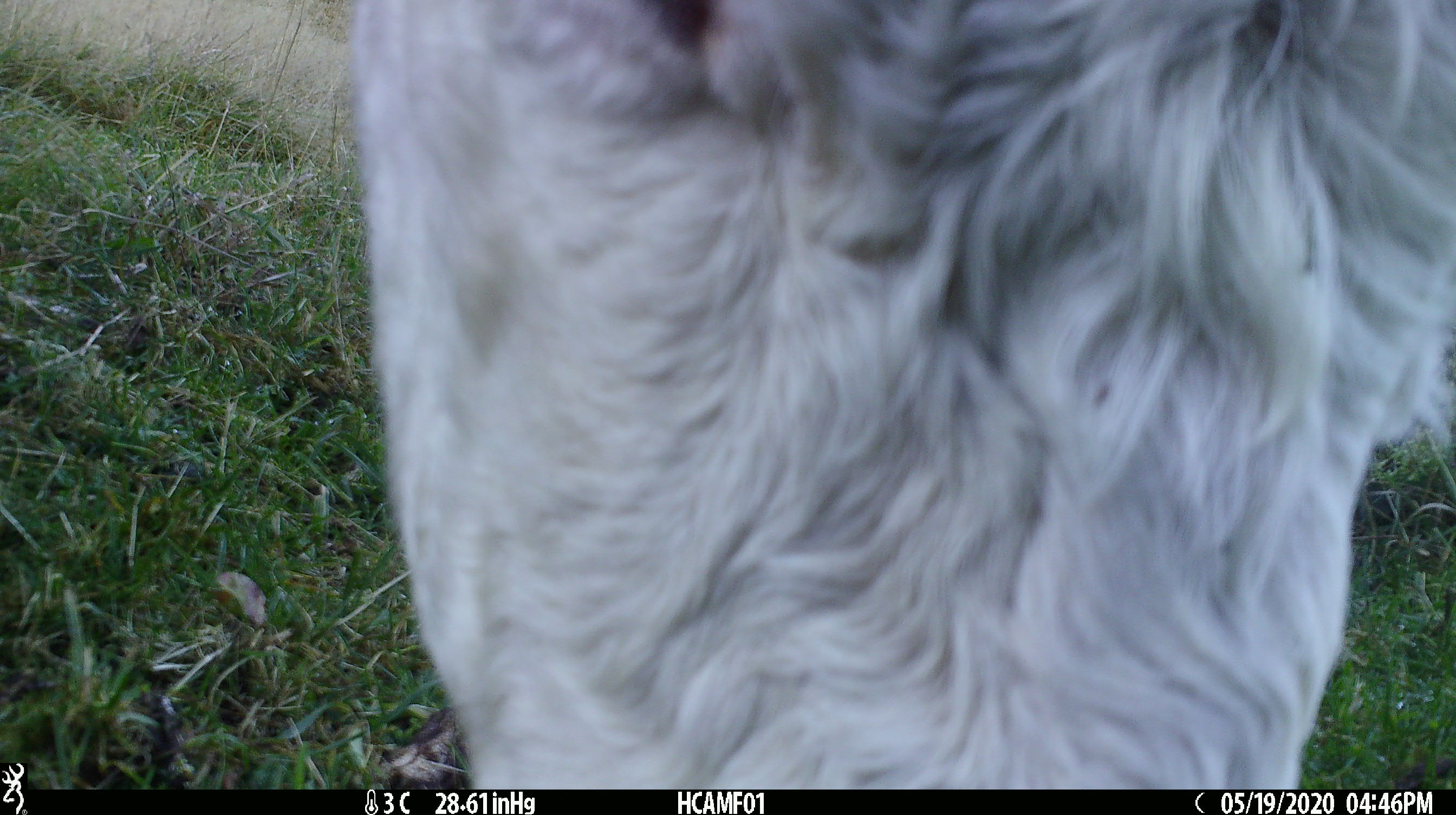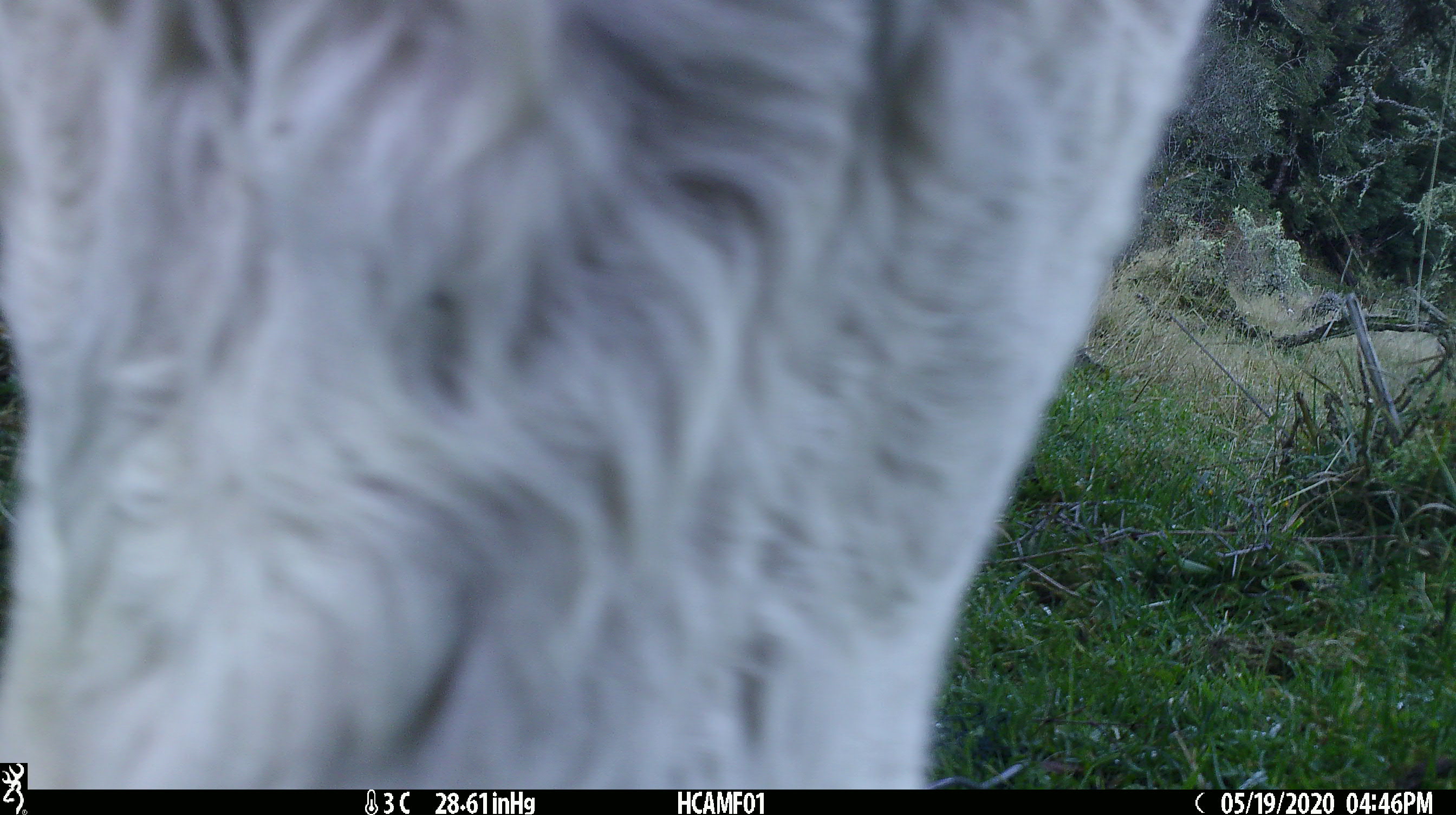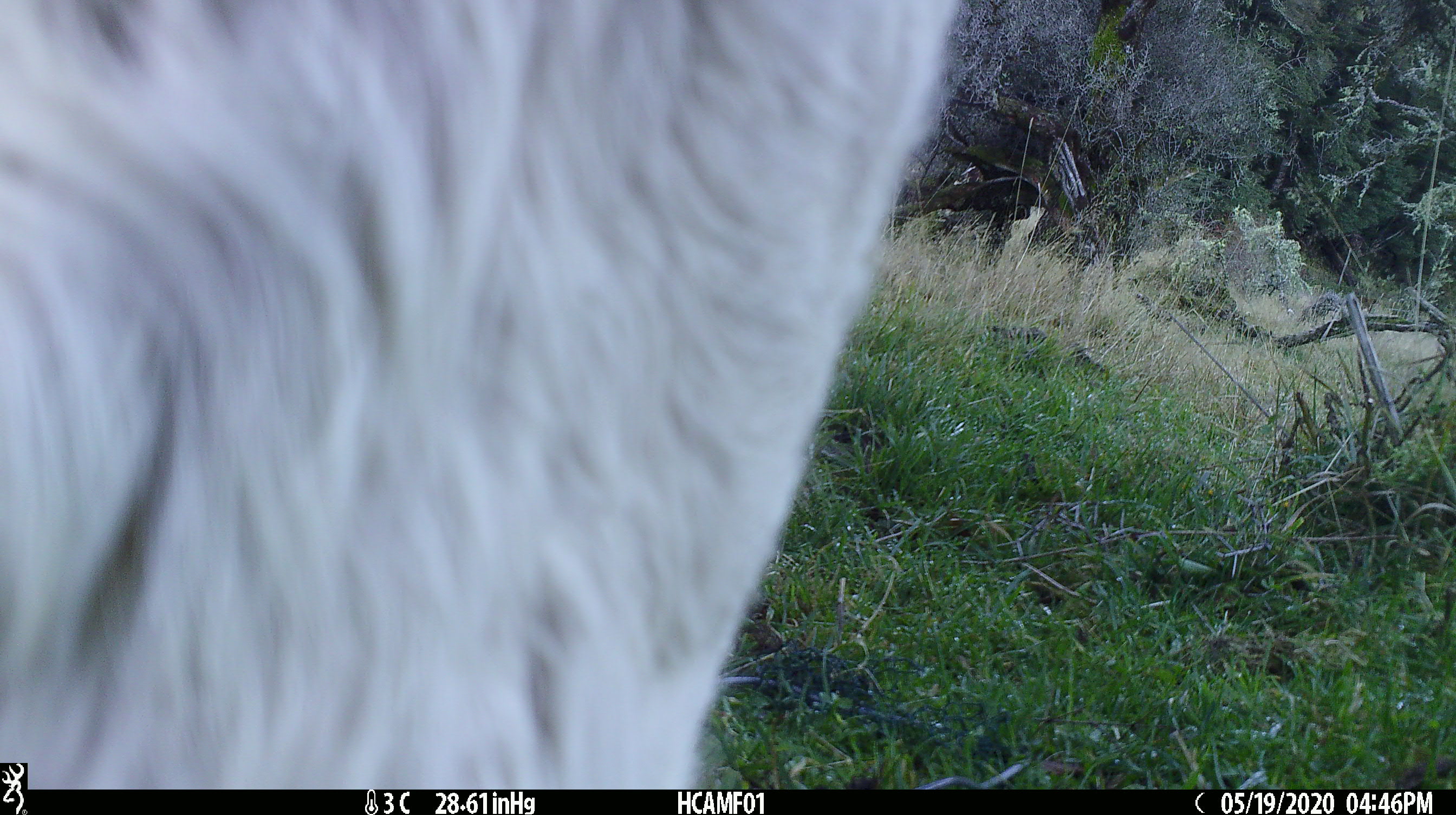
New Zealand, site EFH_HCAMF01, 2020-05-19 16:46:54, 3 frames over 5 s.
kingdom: Animalia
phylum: Chordata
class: Mammalia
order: Artiodactyla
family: Bovidae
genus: Bos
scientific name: Bos taurus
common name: domestic cow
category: cow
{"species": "cow (domestic cow) (Bos taurus)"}